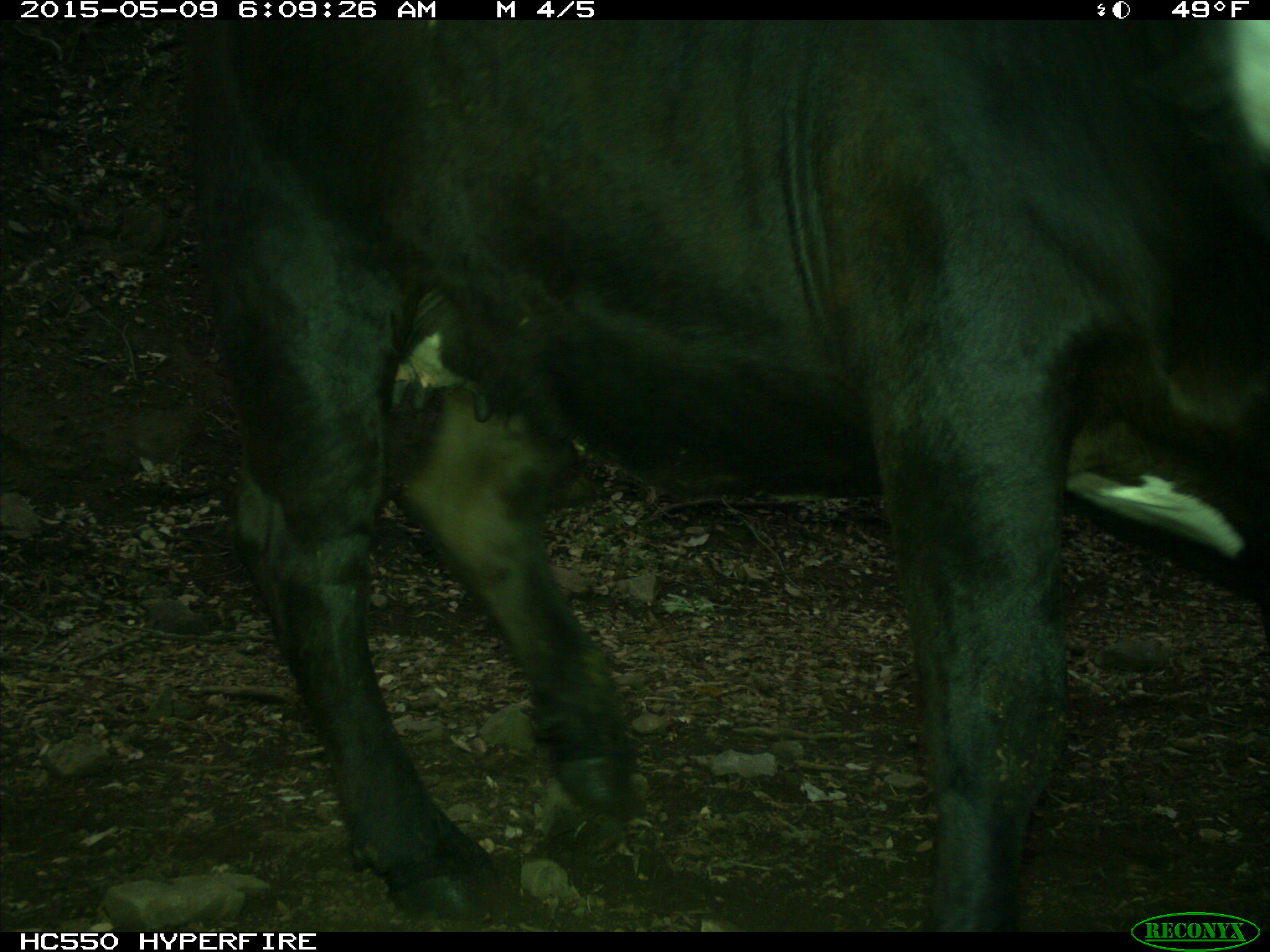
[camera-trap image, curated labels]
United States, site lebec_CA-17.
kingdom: Animalia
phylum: Chordata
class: Mammalia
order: Artiodactyla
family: Bovidae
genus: Bos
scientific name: Bos taurus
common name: domestic cow